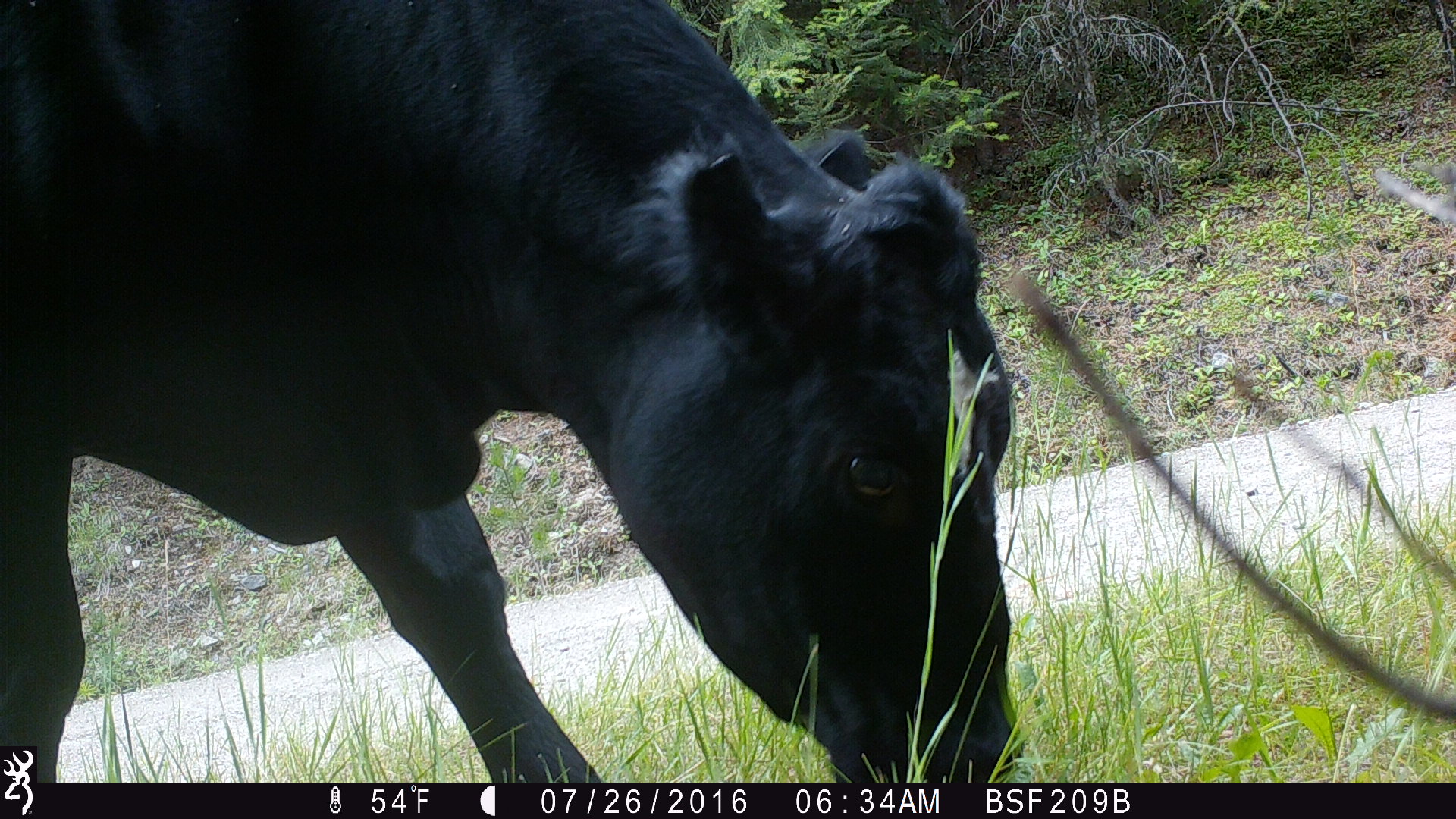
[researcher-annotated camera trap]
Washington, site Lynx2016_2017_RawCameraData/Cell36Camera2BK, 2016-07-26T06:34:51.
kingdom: Animalia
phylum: Chordata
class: Mammalia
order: Artiodactyla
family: Bovidae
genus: Bos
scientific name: Bos taurus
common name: domestic cattle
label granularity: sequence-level